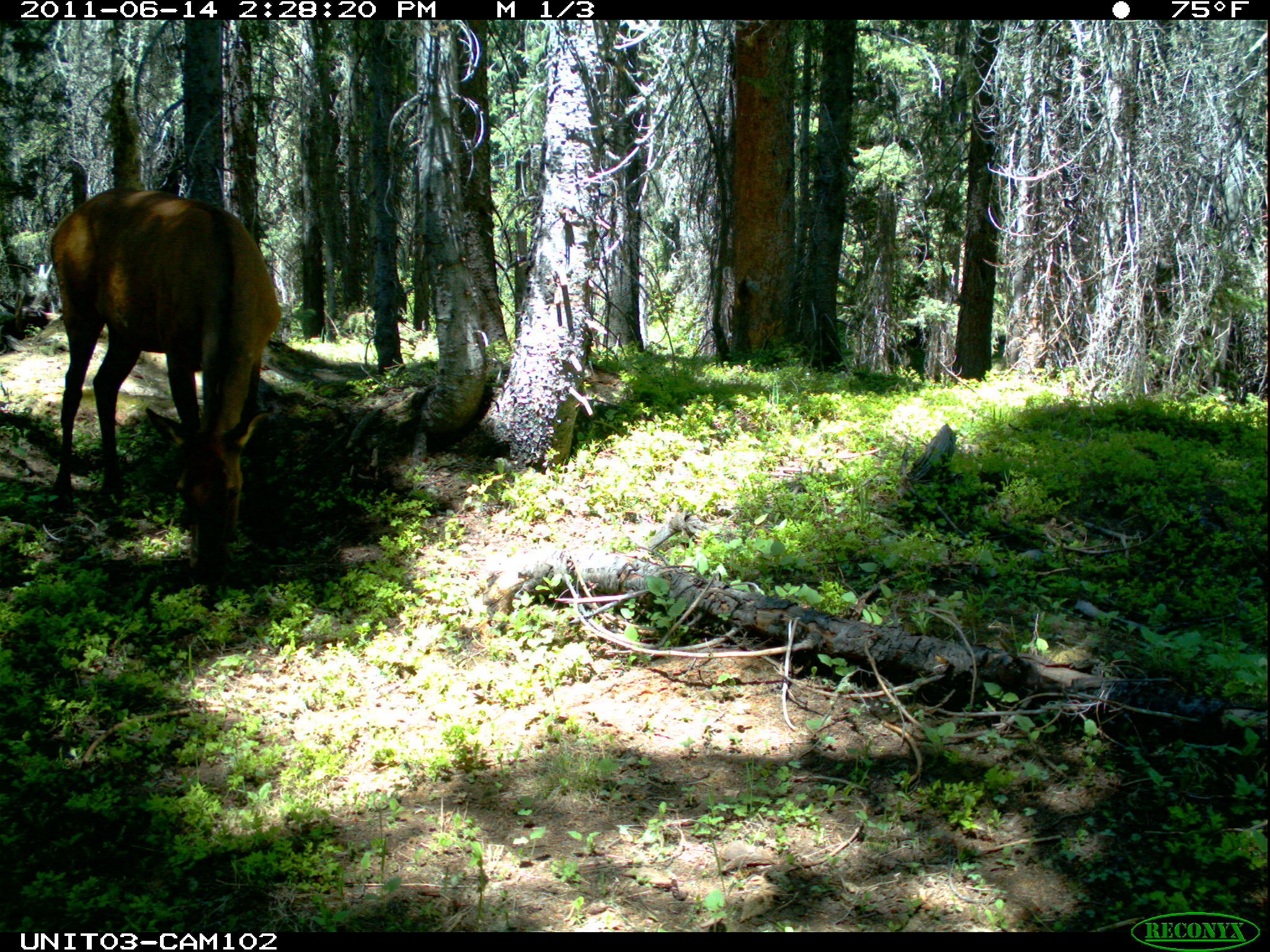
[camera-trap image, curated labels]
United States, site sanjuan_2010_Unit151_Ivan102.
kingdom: Animalia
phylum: Chordata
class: Mammalia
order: Artiodactyla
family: Cervidae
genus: Cervus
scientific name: Cervus elaphus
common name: red deer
Cervus elaphus (red deer).